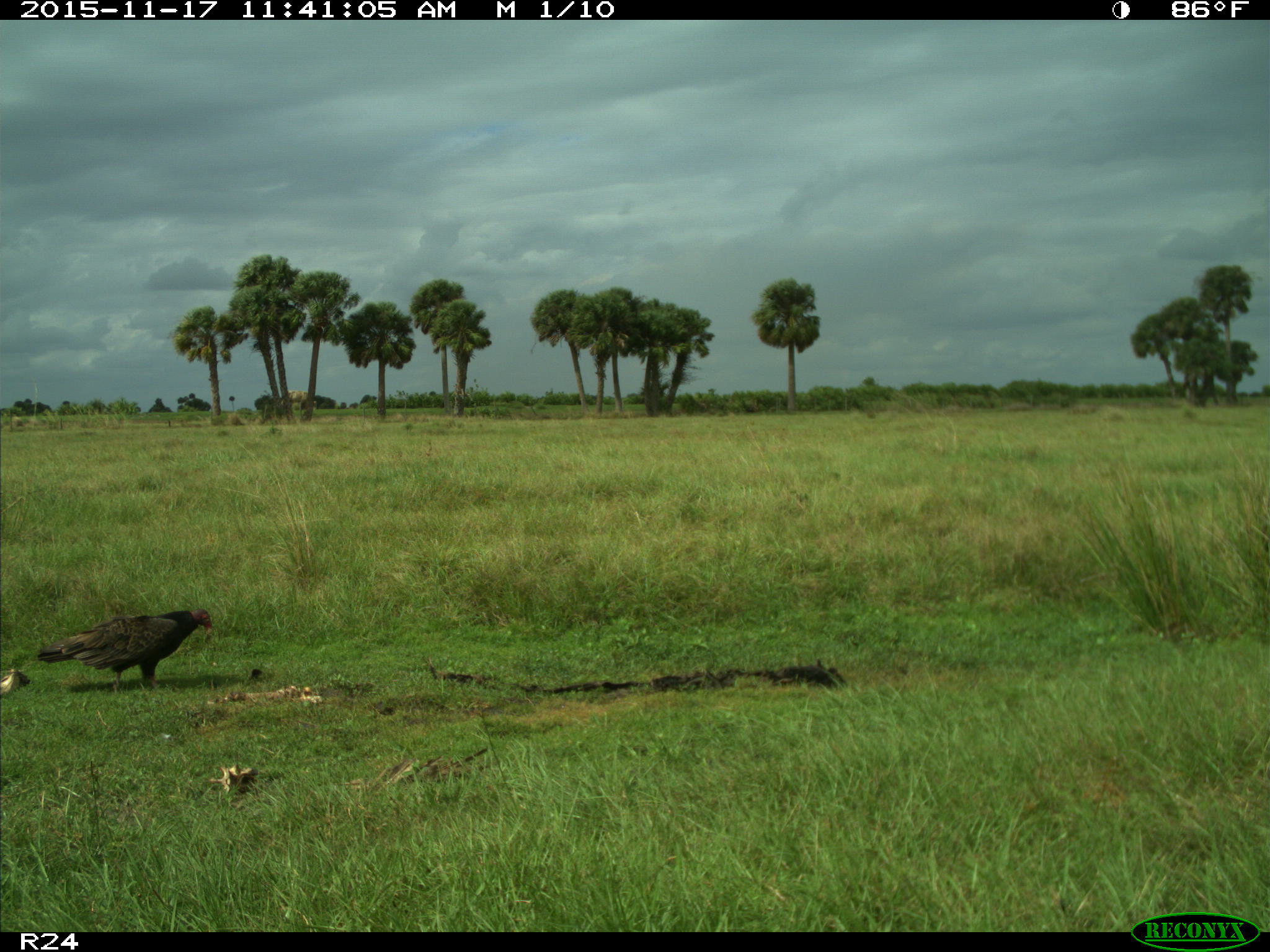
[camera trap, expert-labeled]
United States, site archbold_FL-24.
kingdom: Animalia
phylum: Chordata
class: Aves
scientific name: Aves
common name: birds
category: unidentified bird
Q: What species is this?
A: Unidentified bird (birds) (Aves).